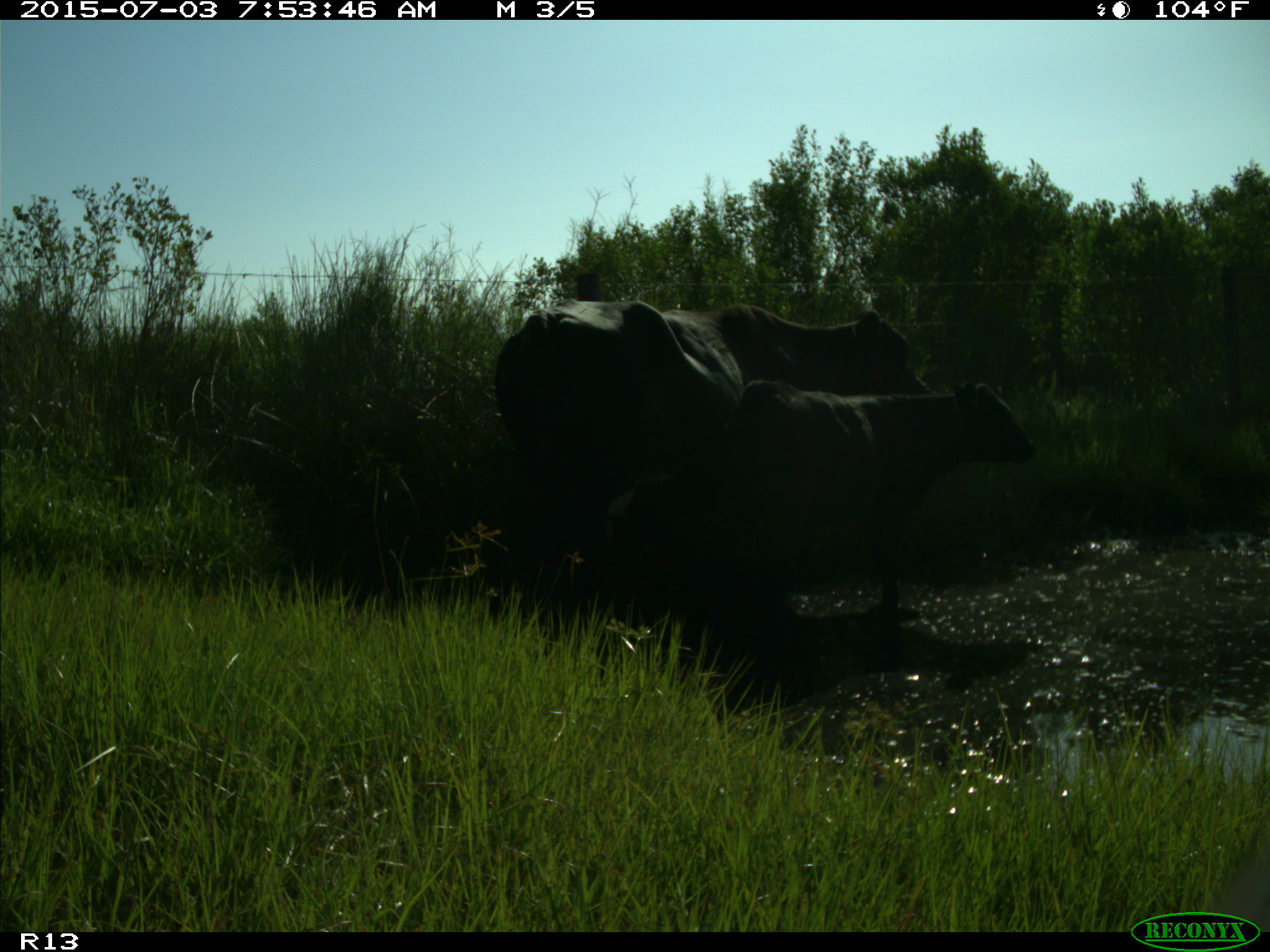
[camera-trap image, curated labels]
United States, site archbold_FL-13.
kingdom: Animalia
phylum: Chordata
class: Mammalia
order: Artiodactyla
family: Bovidae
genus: Bos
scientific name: Bos taurus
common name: domestic cow